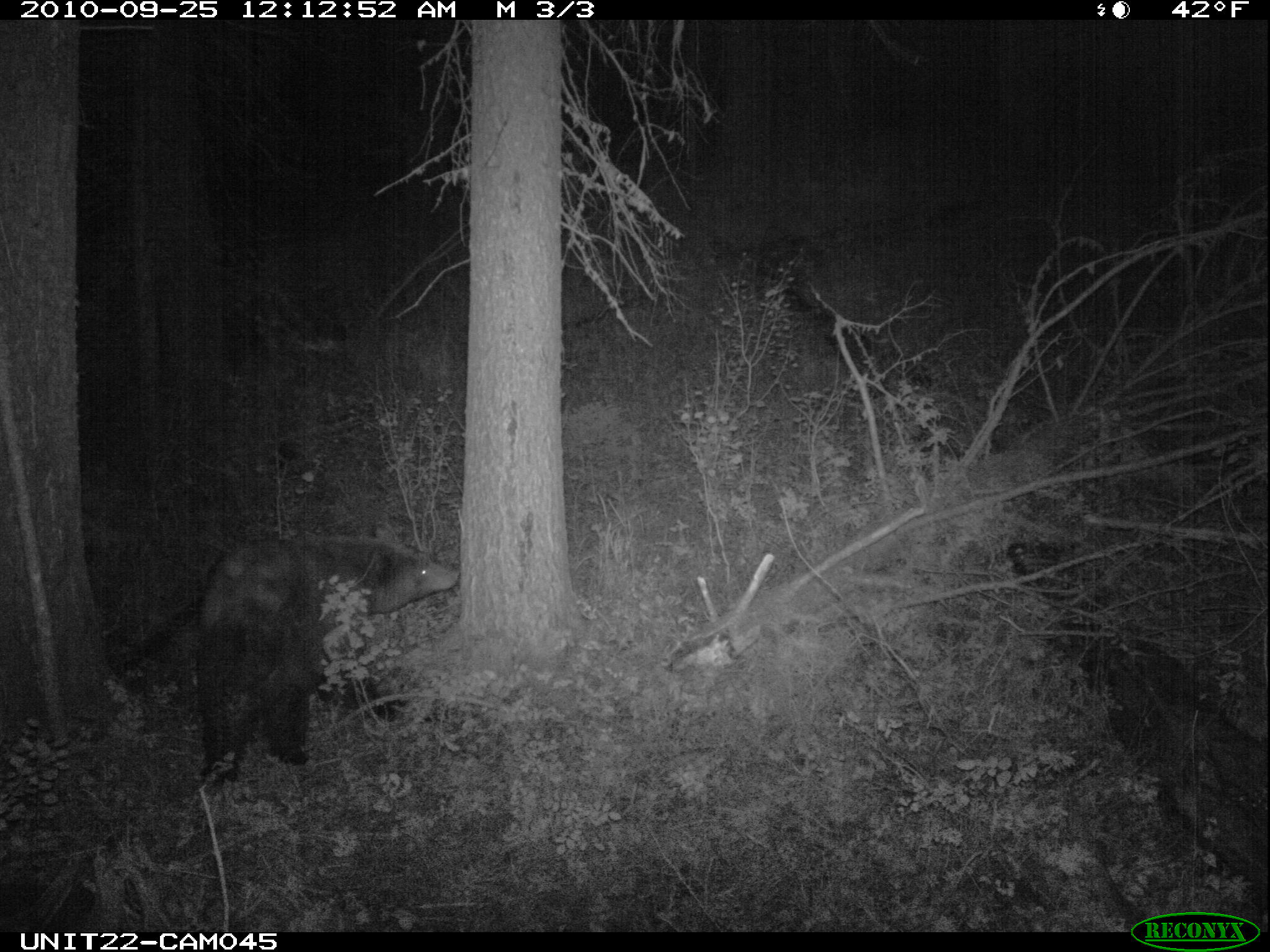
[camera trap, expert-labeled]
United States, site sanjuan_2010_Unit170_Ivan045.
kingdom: Animalia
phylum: Chordata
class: Mammalia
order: Carnivora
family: Ursidae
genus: Ursus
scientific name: Ursus americanus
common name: american black bear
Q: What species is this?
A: Ursus americanus (american black bear).